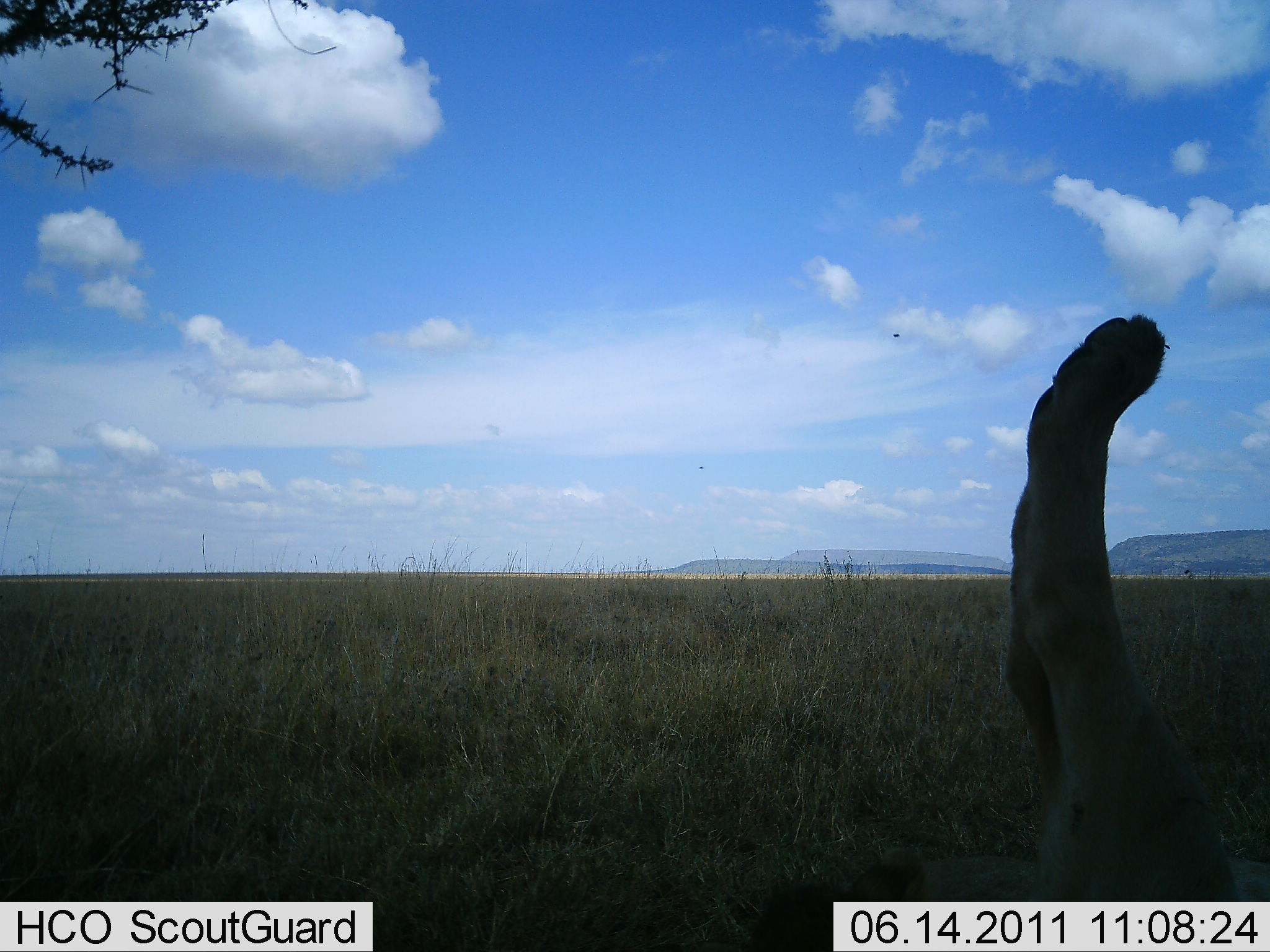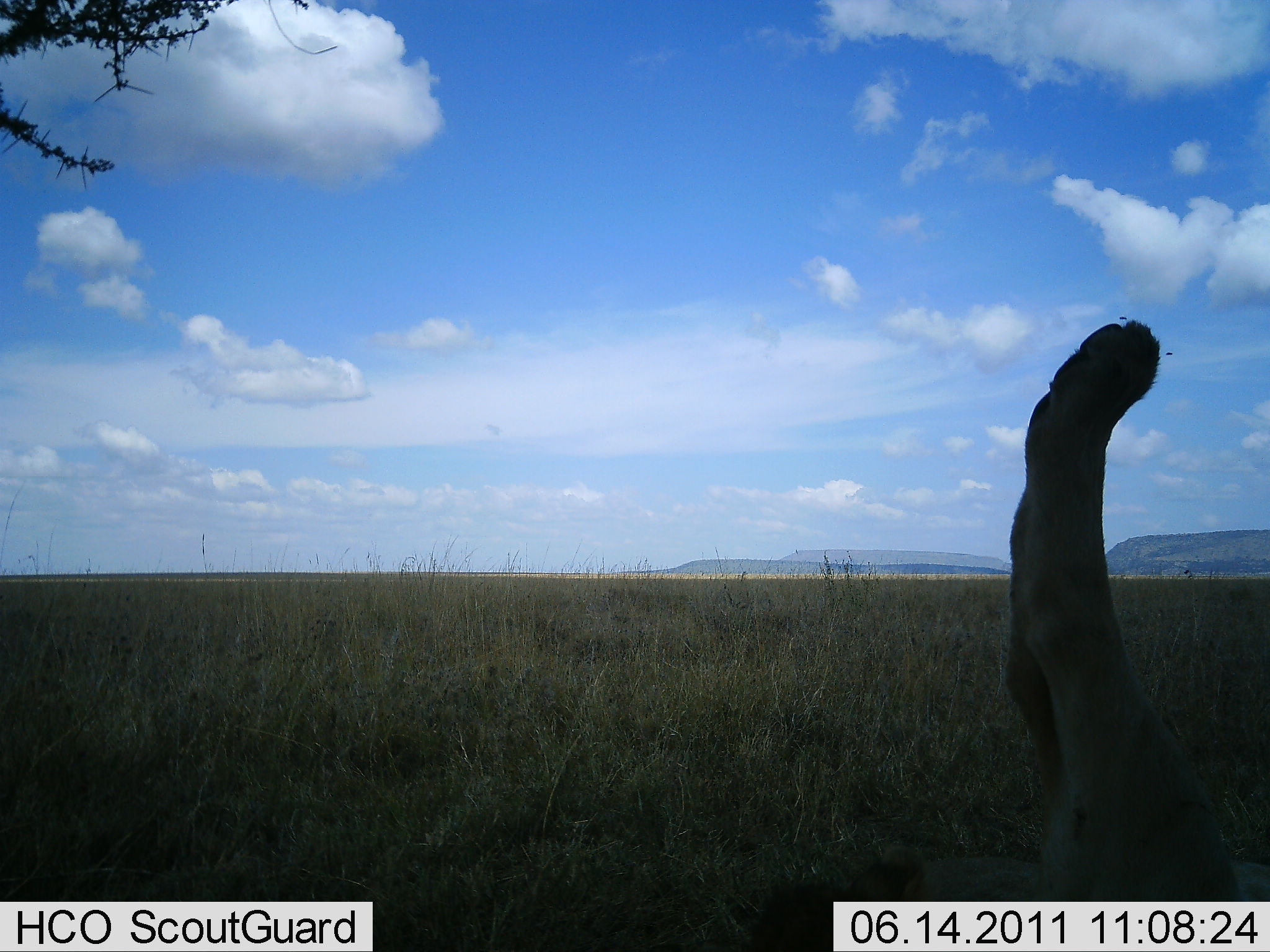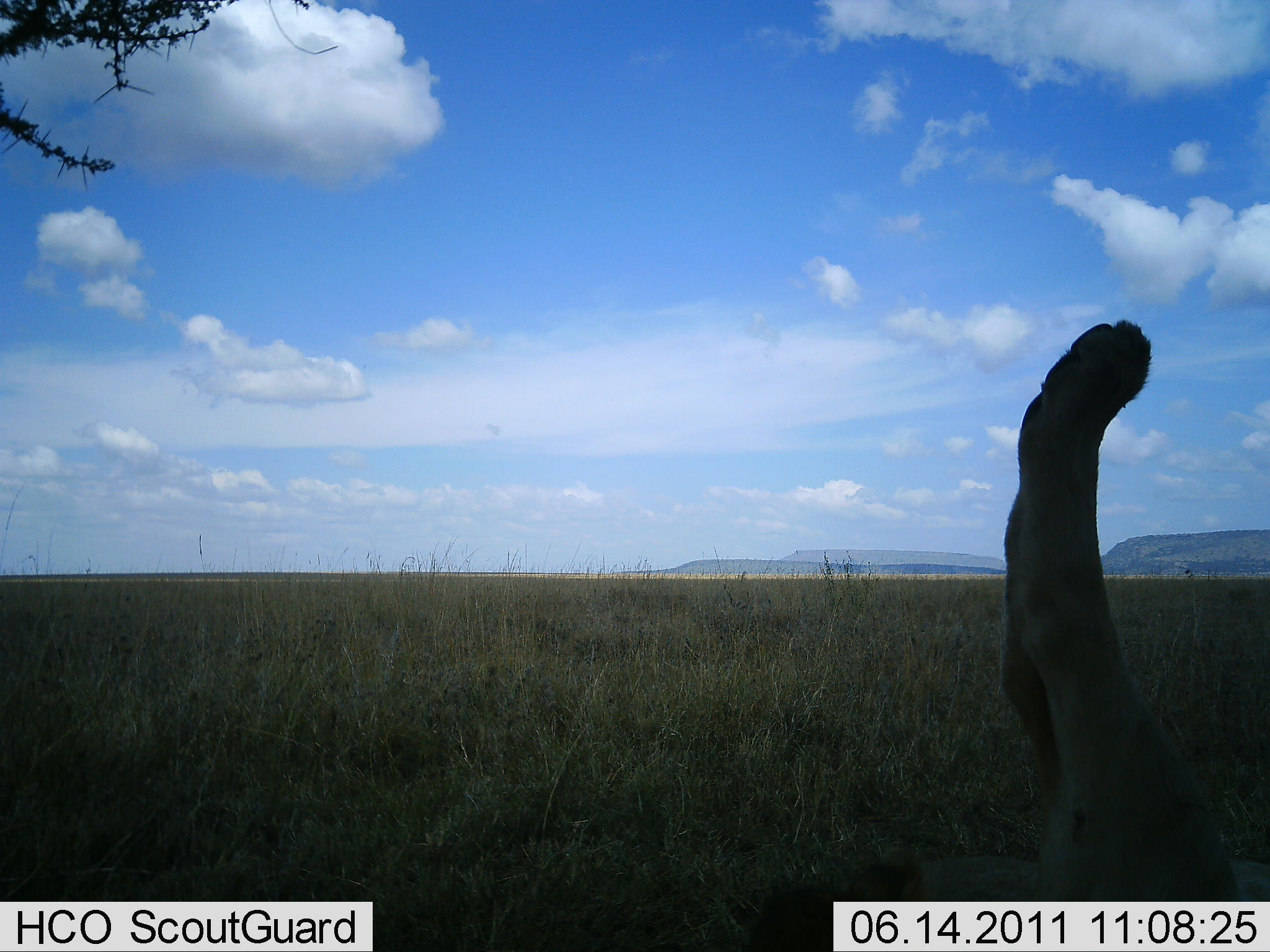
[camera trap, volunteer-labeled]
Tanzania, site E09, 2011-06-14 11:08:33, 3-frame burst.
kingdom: Animalia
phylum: Chordata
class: Mammalia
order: Carnivora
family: Felidae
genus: Panthera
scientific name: Panthera leo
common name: lion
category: lionfemale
Lionfemale (lion) (Panthera leo), count 1. Behavior (volunteer vote fractions): standing 0%, resting 90%, moving 0%, interacting 20%. Young present (vote fraction): 0%. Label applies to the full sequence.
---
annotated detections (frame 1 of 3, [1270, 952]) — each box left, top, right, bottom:
animal: 854, 311, 1268, 898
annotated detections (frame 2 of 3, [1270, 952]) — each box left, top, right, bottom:
animal: 863, 320, 1270, 901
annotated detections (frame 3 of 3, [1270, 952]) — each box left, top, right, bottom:
animal: 859, 320, 1267, 901